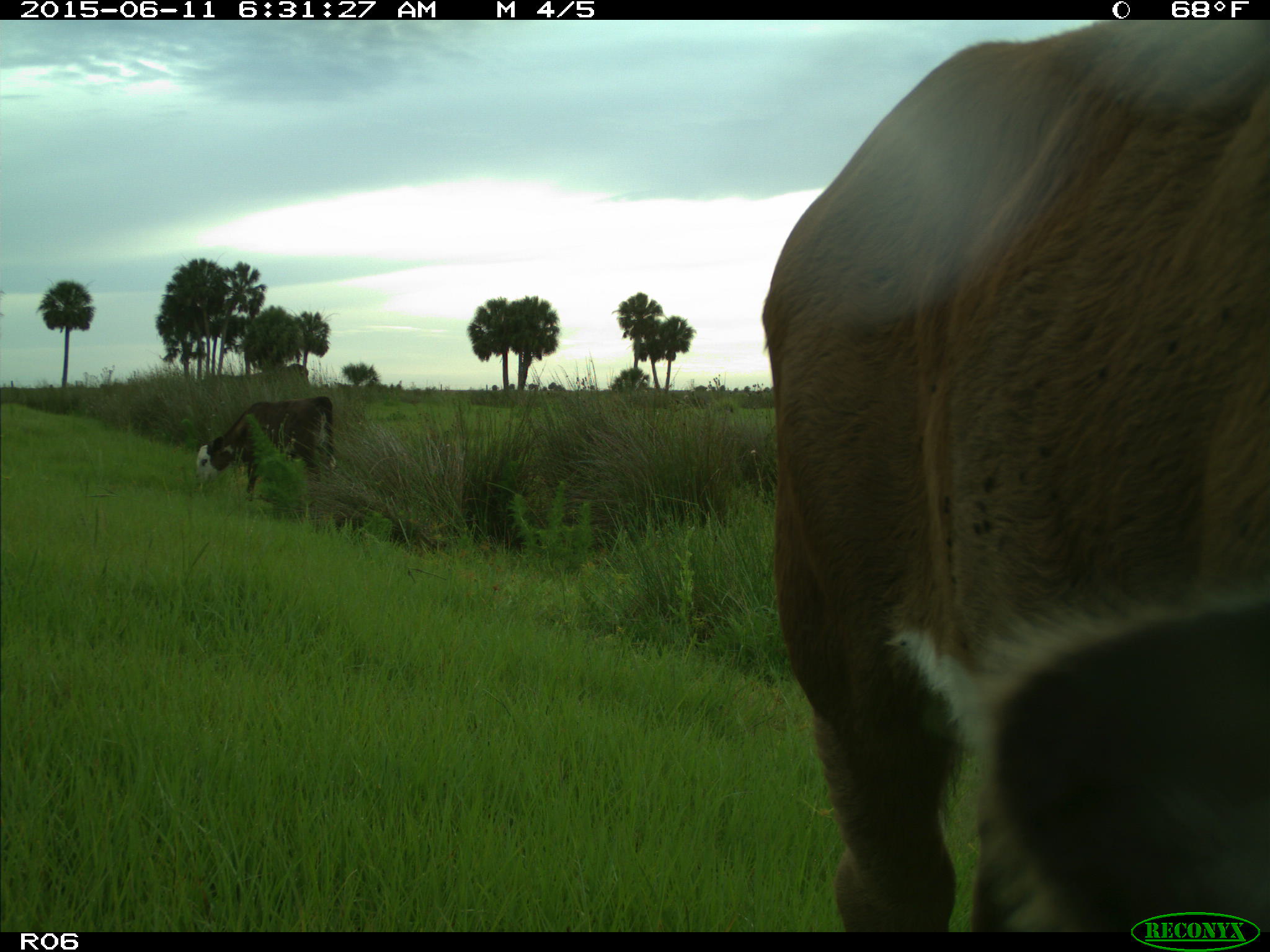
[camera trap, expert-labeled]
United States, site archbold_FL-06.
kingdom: Animalia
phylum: Chordata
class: Mammalia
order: Artiodactyla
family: Bovidae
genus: Bos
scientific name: Bos taurus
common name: domestic cow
Bos taurus (domestic cow).